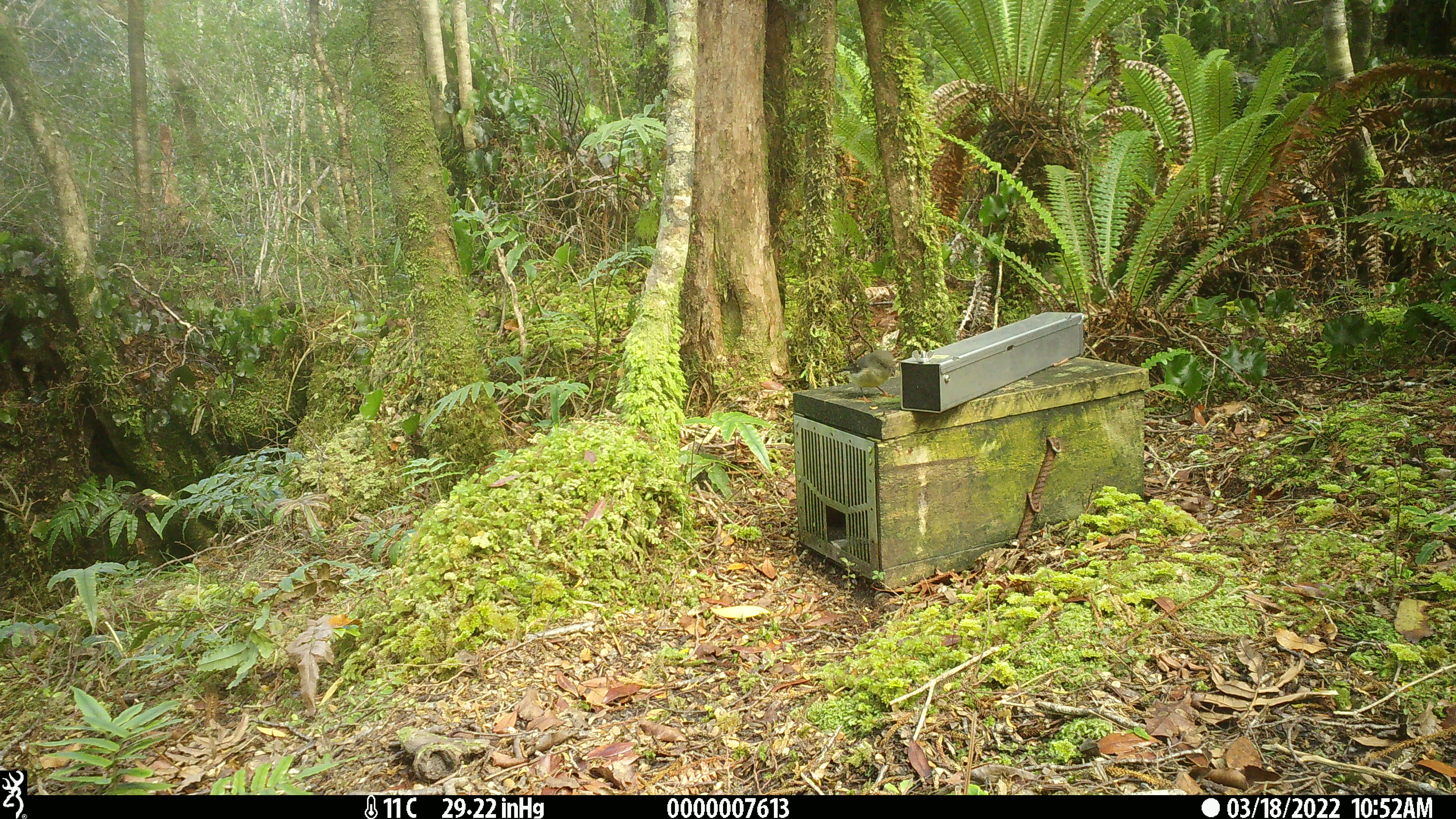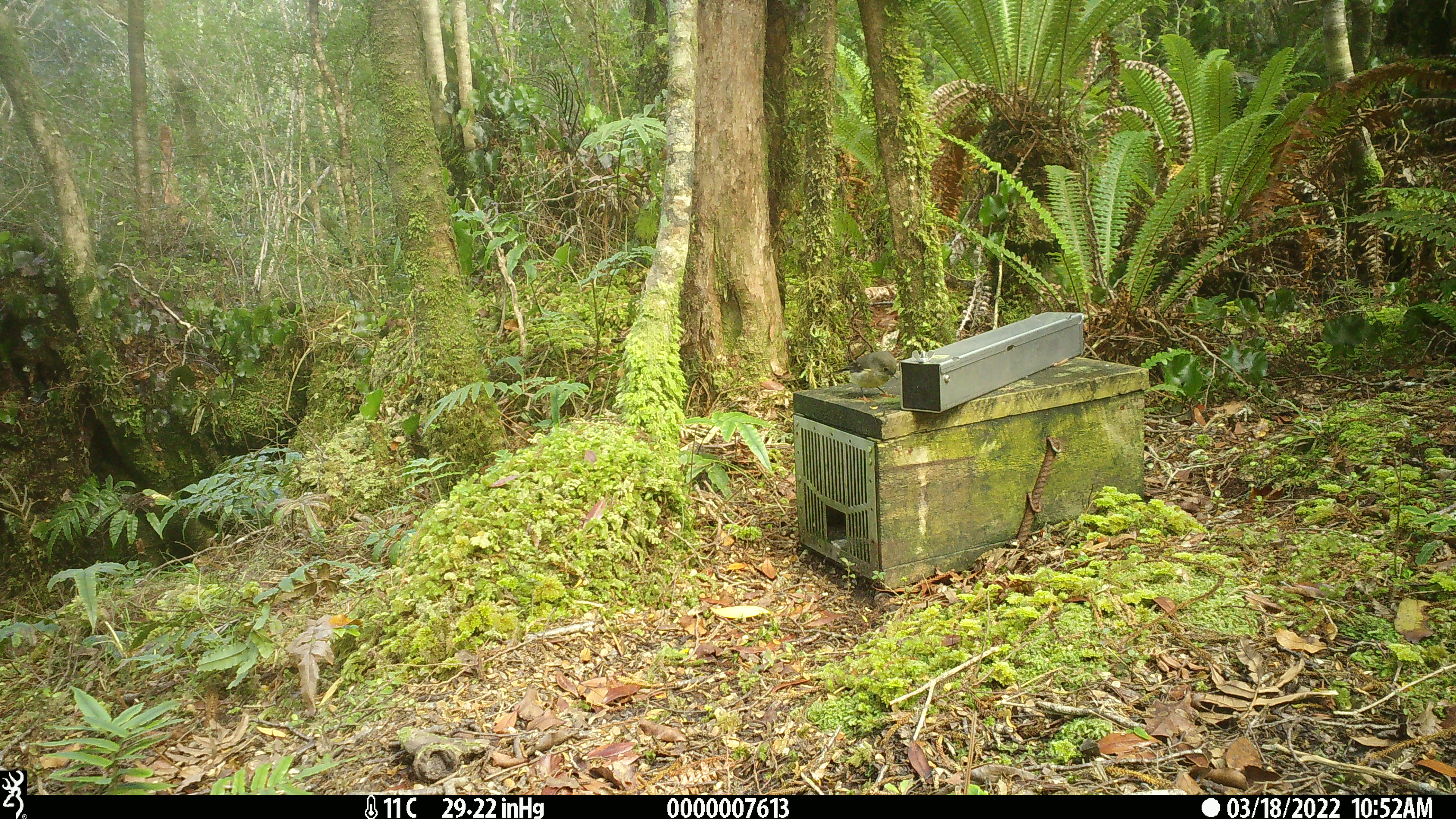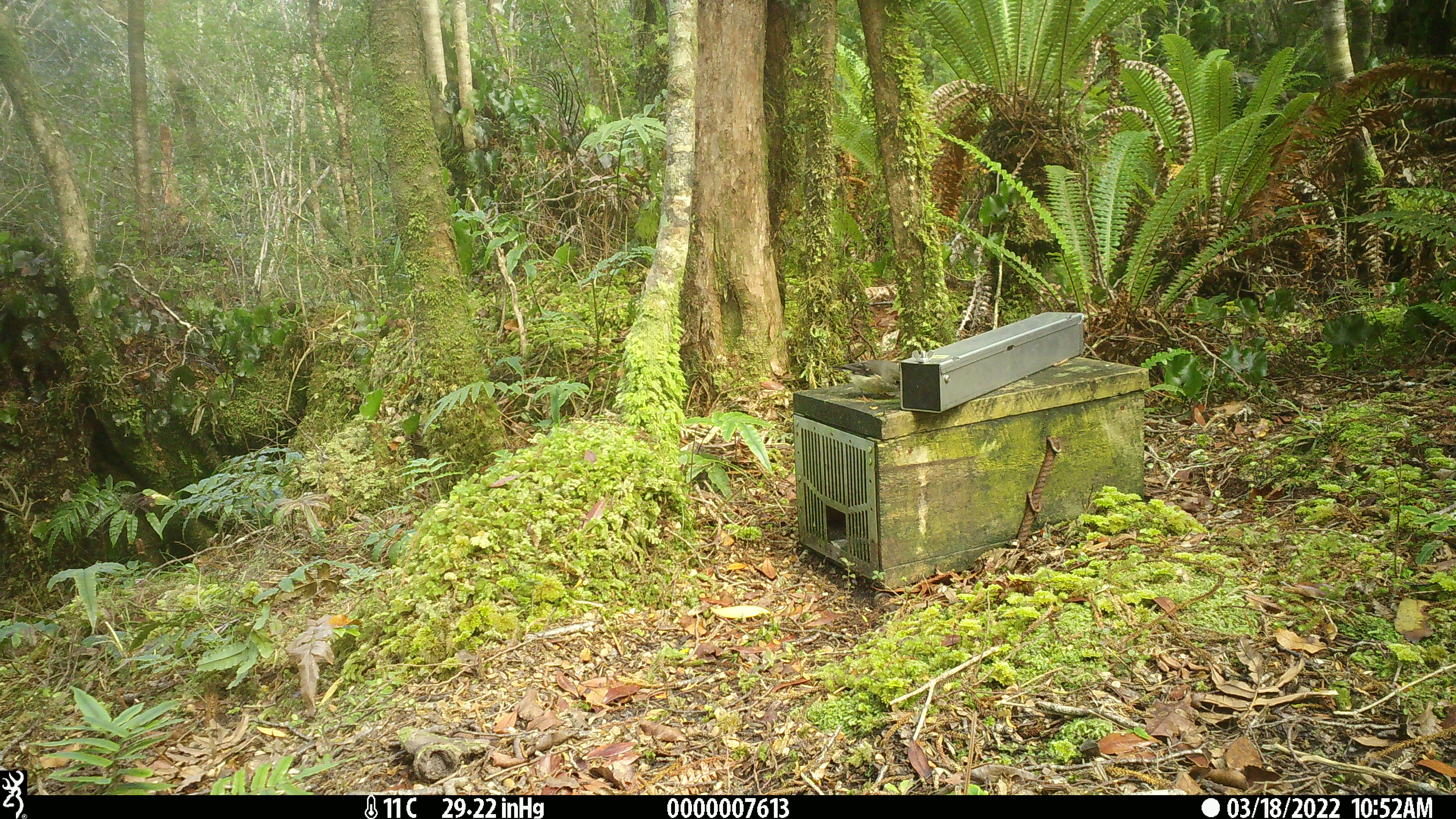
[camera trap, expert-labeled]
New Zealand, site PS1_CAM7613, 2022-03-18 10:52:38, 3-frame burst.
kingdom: Animalia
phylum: Chordata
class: Aves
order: Passeriformes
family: Petroicidae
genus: Petroica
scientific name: Petroica macrocephala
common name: tomtit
Tomtit (Petroica macrocephala).